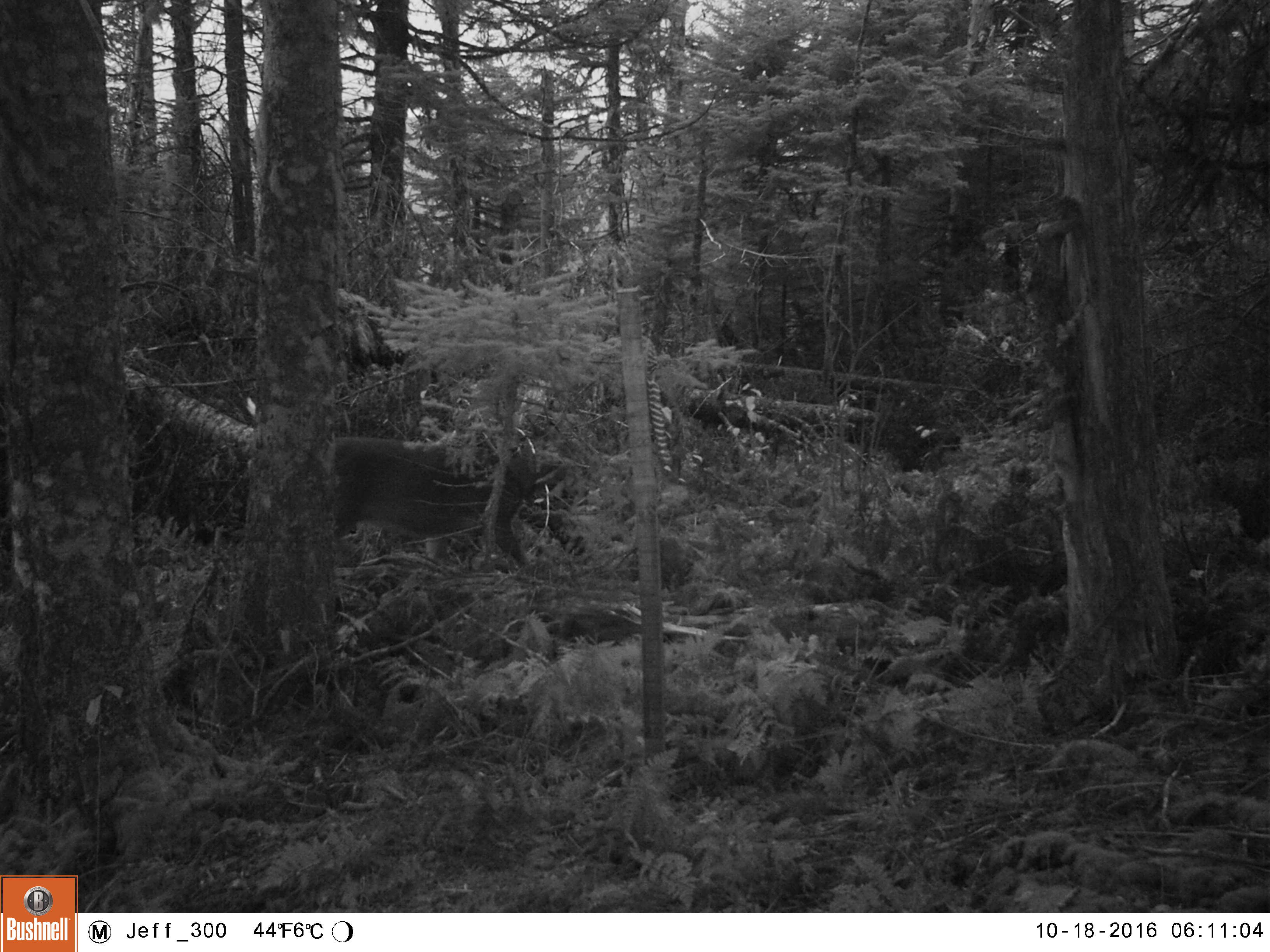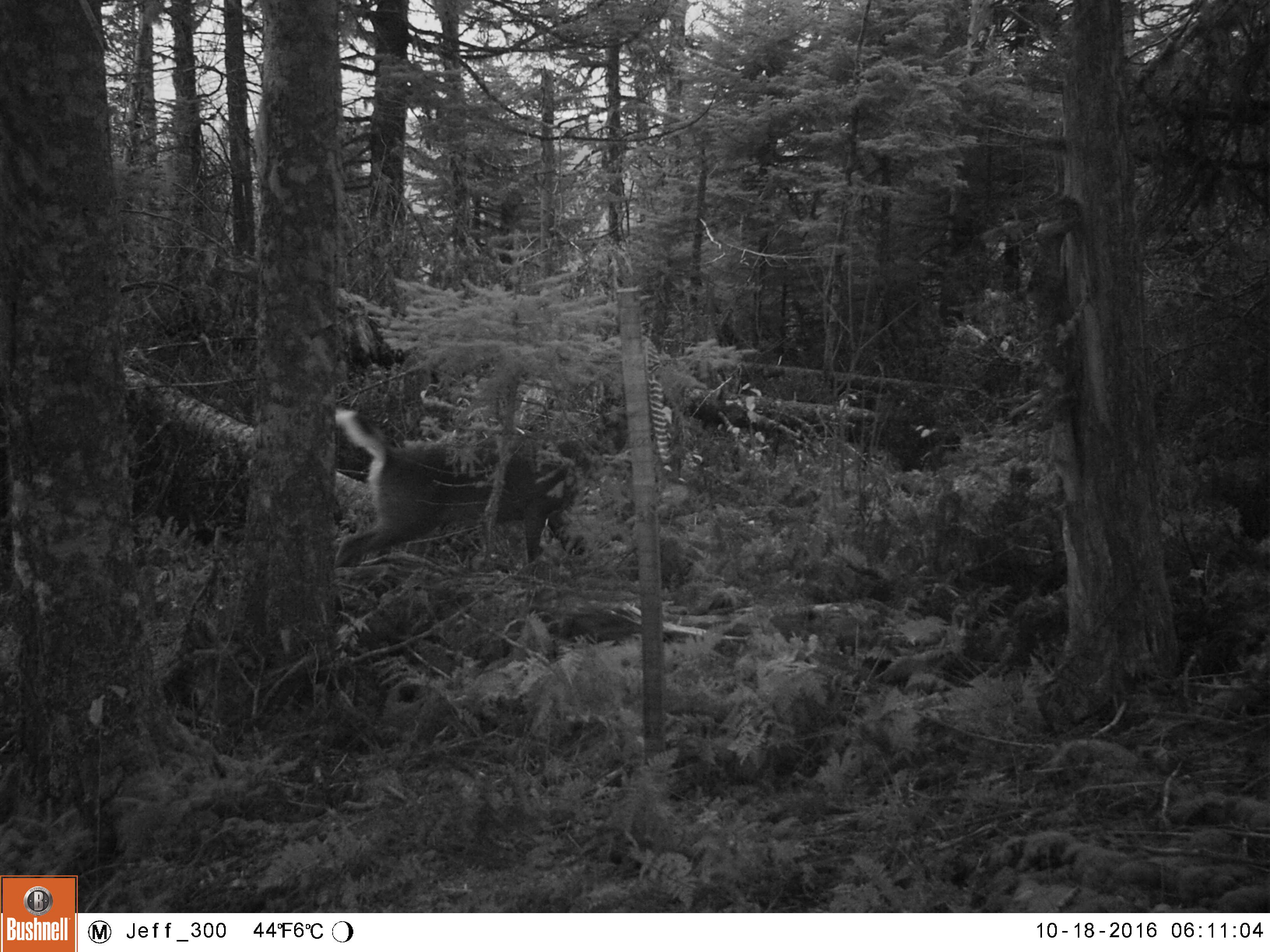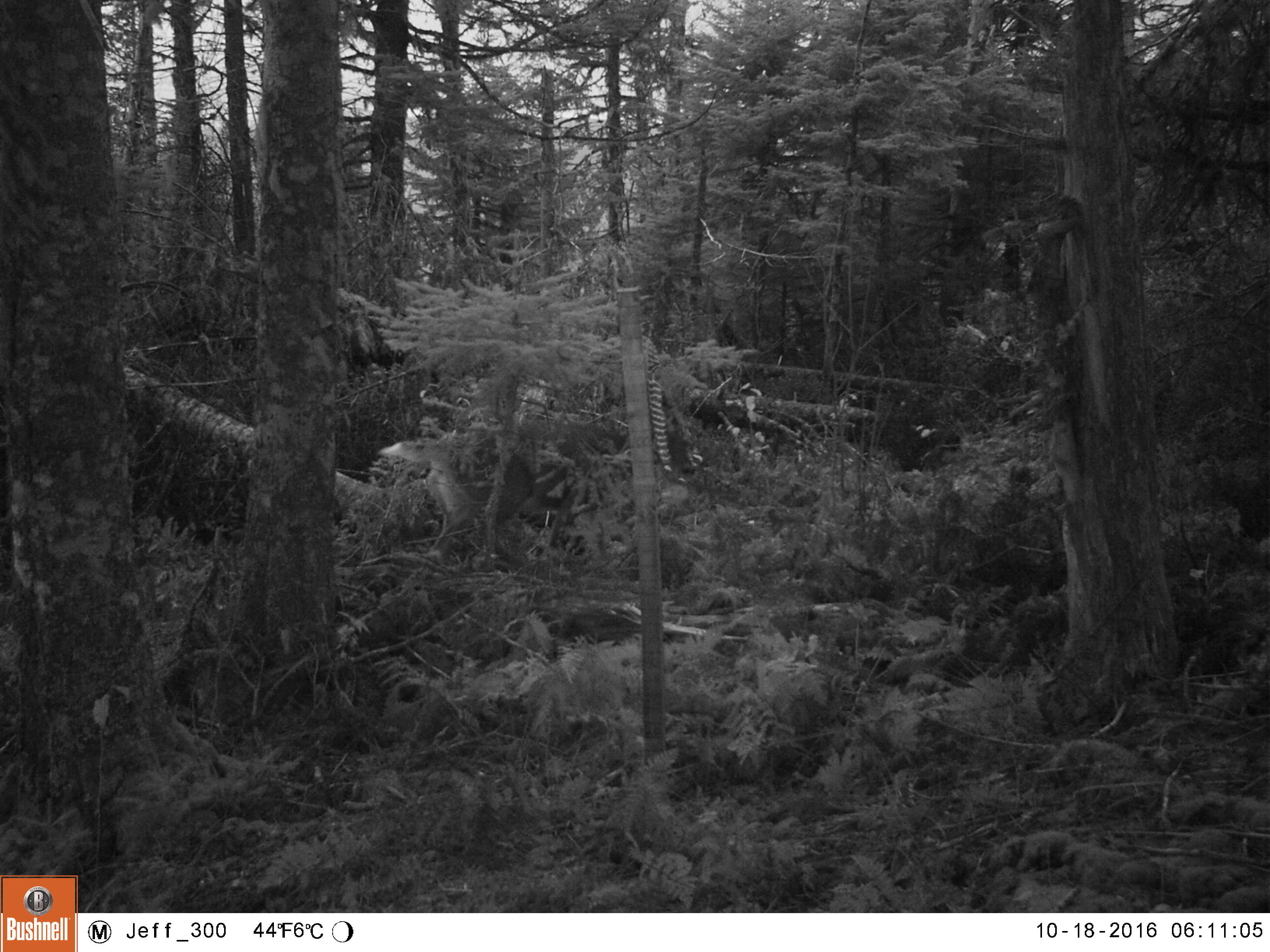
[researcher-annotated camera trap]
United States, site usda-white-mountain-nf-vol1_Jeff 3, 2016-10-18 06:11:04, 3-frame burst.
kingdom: Animalia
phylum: Chordata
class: Mammalia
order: Artiodactyla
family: Cervidae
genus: Odocoileus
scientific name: Odocoileus virginianus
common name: white-tailed deer